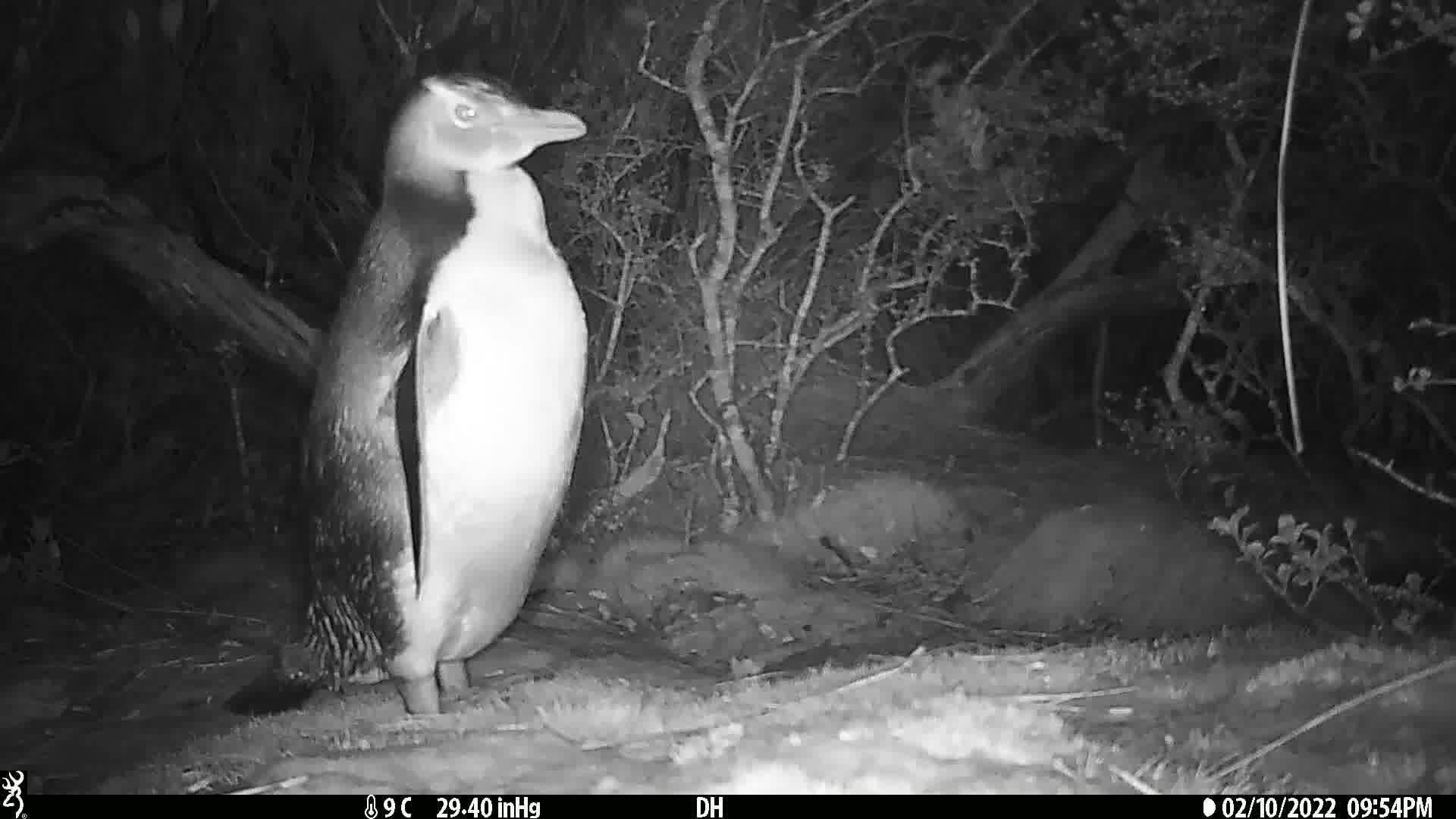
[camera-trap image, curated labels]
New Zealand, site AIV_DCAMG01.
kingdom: Animalia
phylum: Chordata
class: Aves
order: Sphenisciformes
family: Spheniscidae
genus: Megadyptes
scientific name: Megadyptes antipodes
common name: yellow-eyed penguin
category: yellow eyed penguin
Yellow eyed penguin (yellow-eyed penguin) (Megadyptes antipodes).